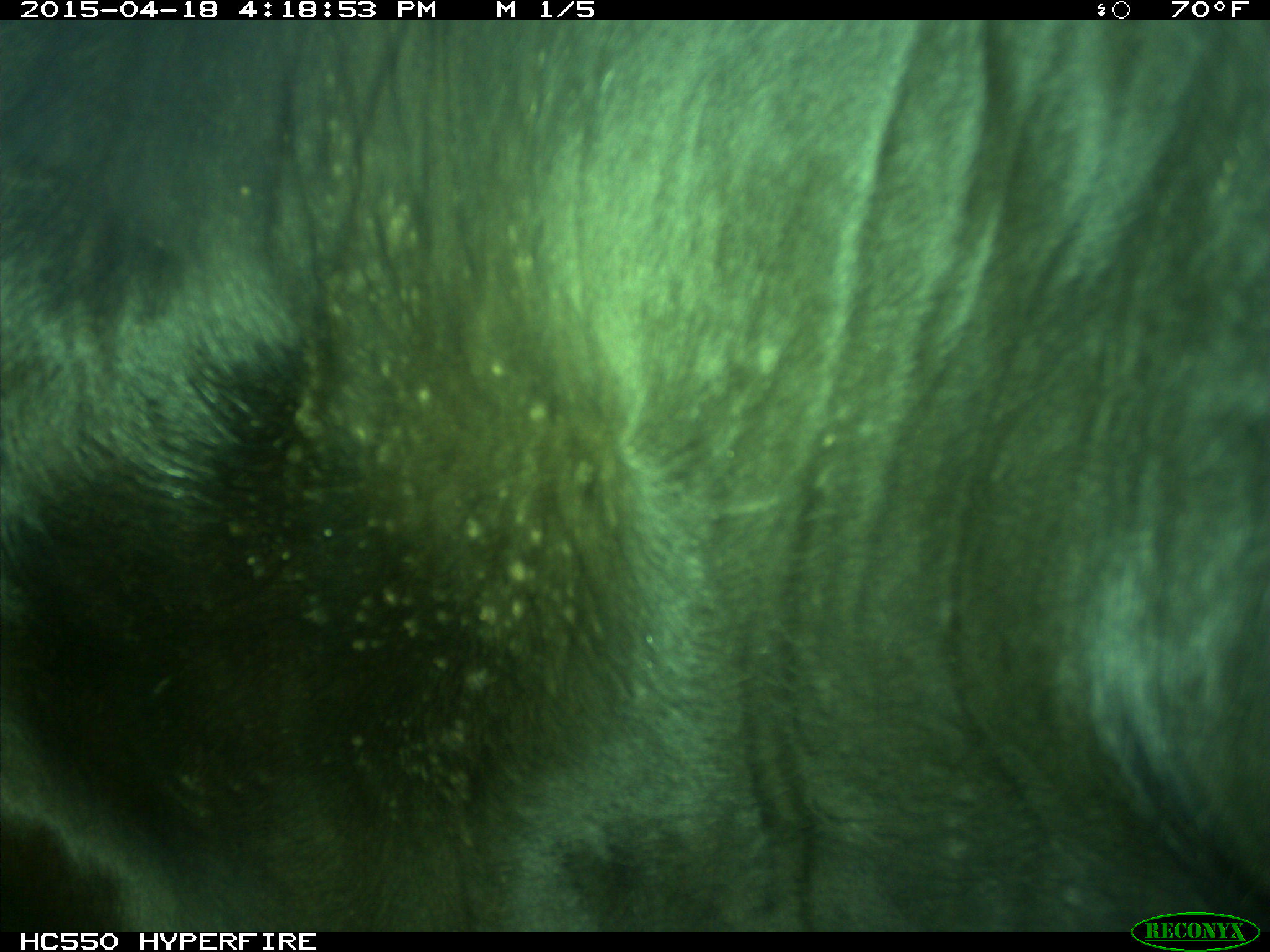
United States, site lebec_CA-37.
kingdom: Animalia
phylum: Chordata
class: Mammalia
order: Artiodactyla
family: Bovidae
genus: Bos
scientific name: Bos taurus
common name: domestic cow